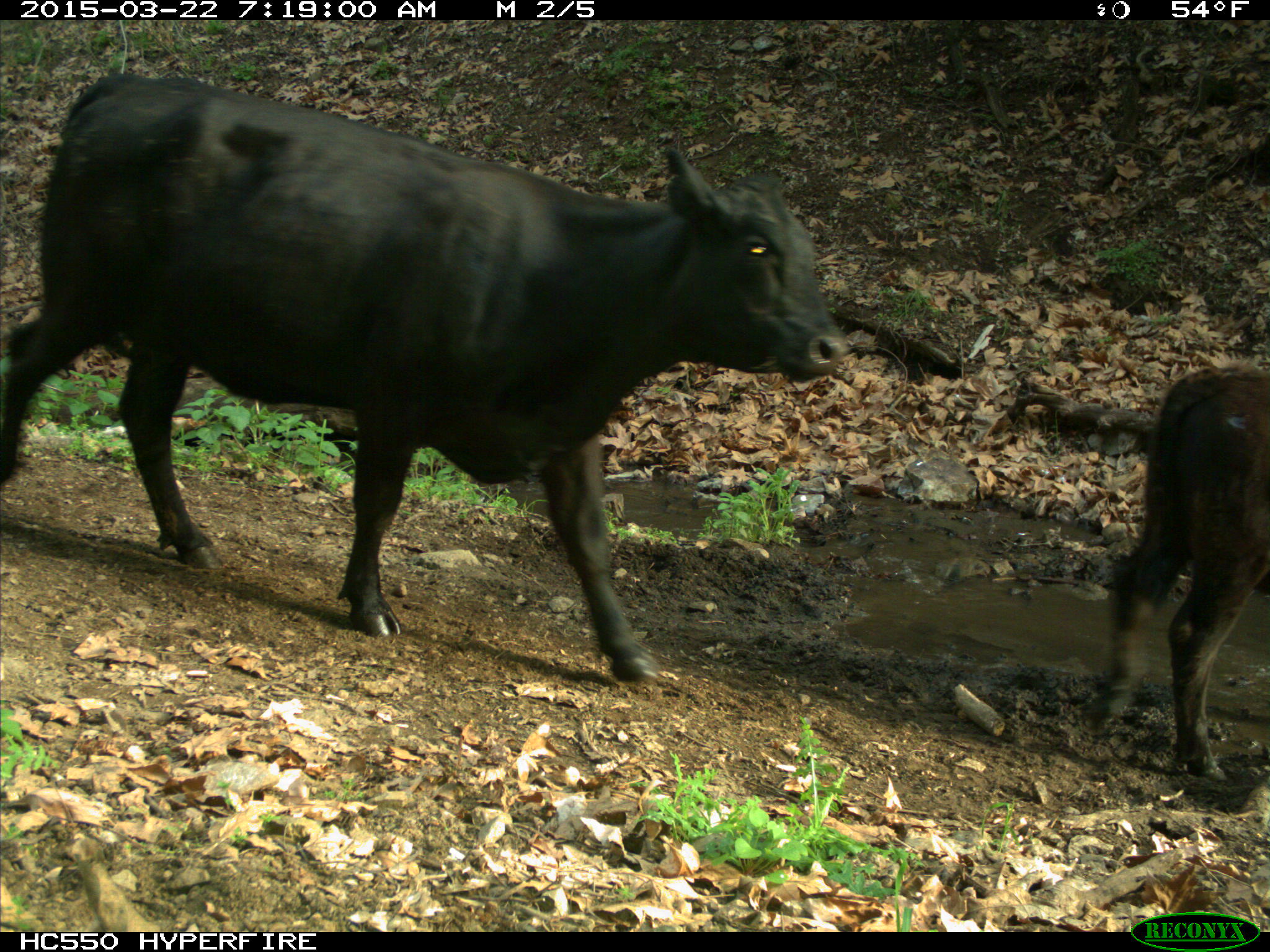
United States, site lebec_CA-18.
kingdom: Animalia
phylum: Chordata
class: Mammalia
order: Artiodactyla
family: Bovidae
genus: Bos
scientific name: Bos taurus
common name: domestic cow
Bos taurus (domestic cow).